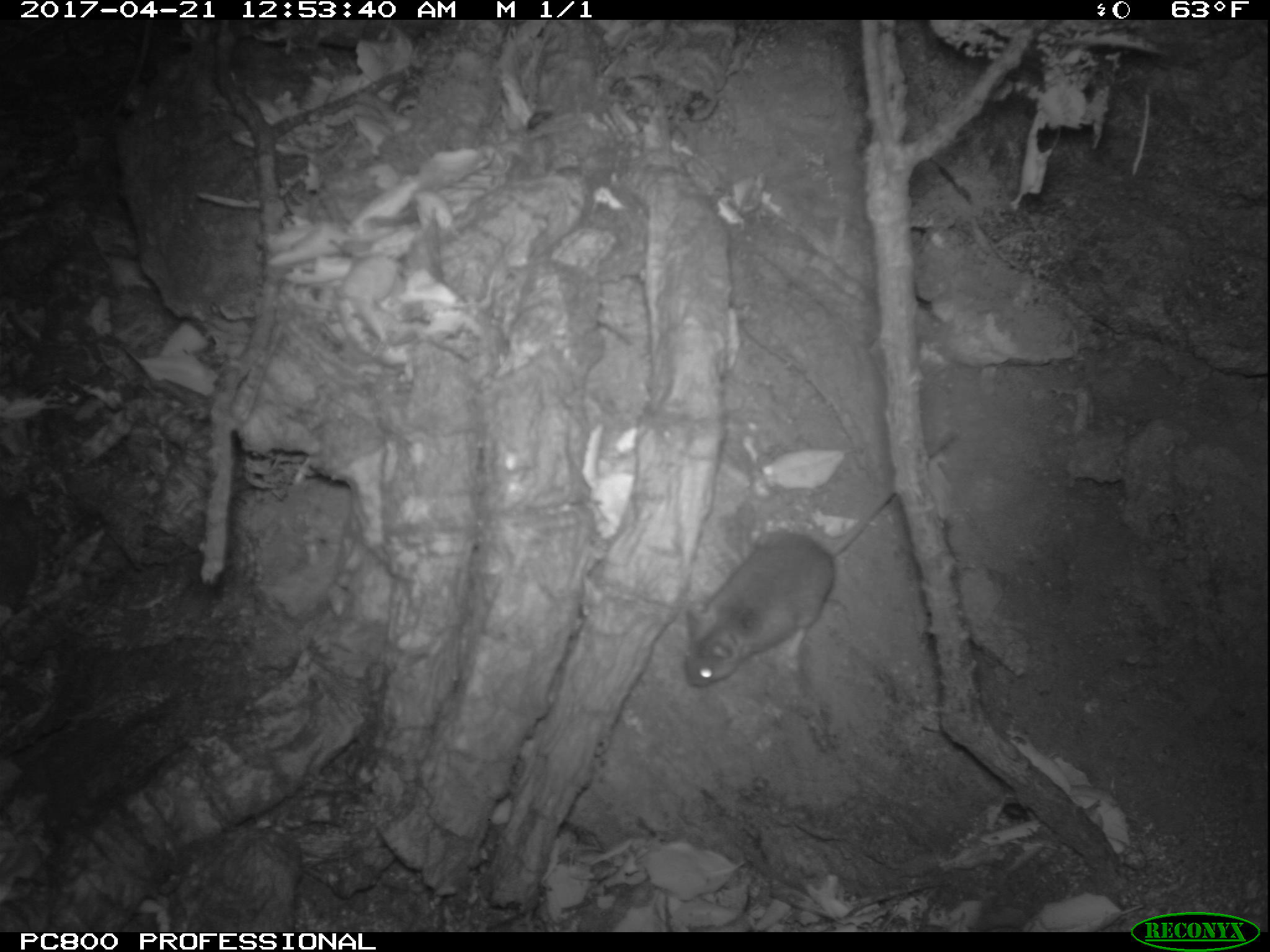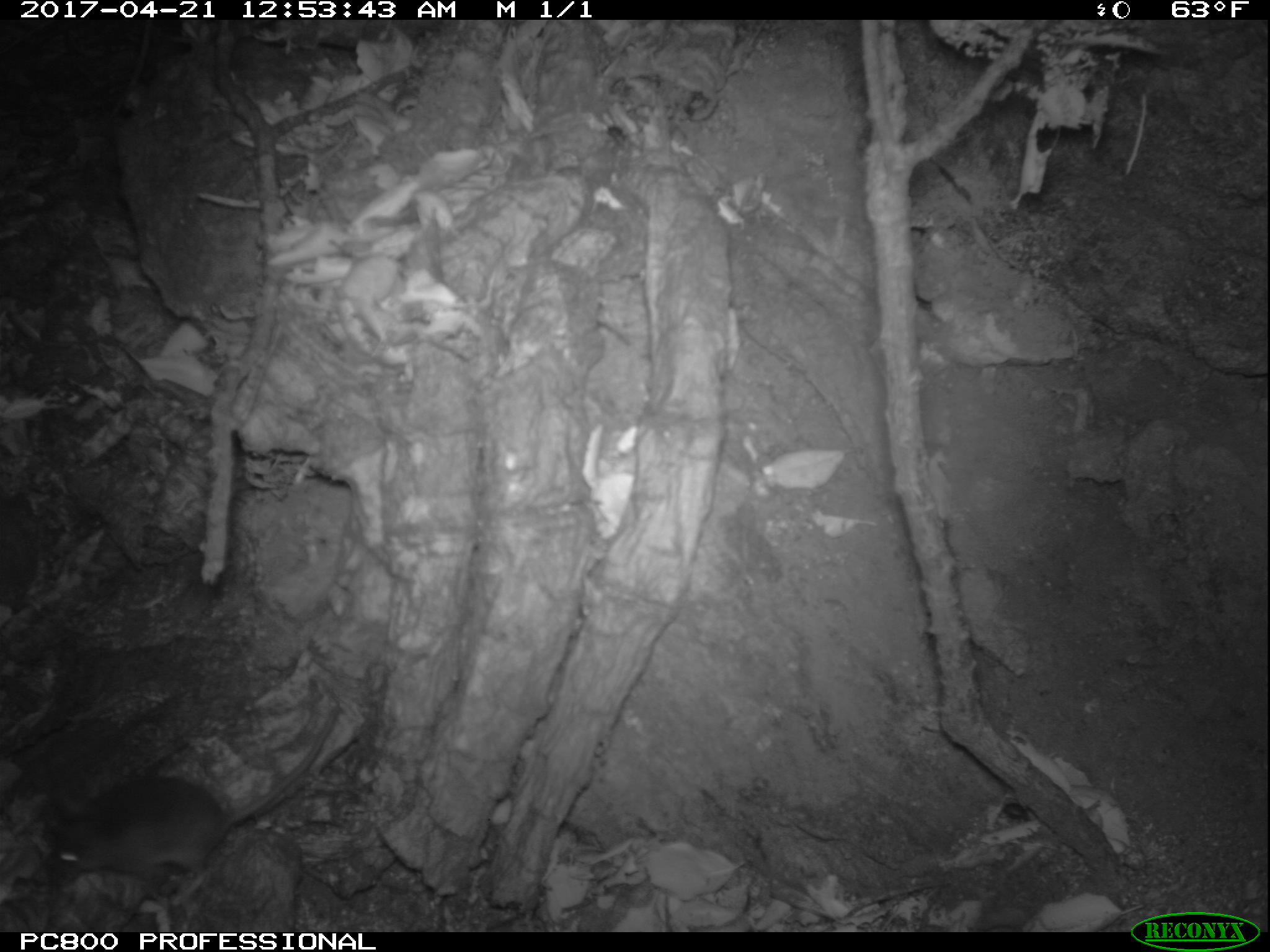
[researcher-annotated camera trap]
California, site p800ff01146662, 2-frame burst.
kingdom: Animalia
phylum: Chordata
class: Mammalia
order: Rodentia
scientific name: Rodentia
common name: rodent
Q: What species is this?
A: Rodent (Rodentia).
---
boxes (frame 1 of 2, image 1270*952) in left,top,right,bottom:
rodent: 685,430,954,686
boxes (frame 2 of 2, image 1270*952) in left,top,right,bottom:
rodent: 48,707,339,905